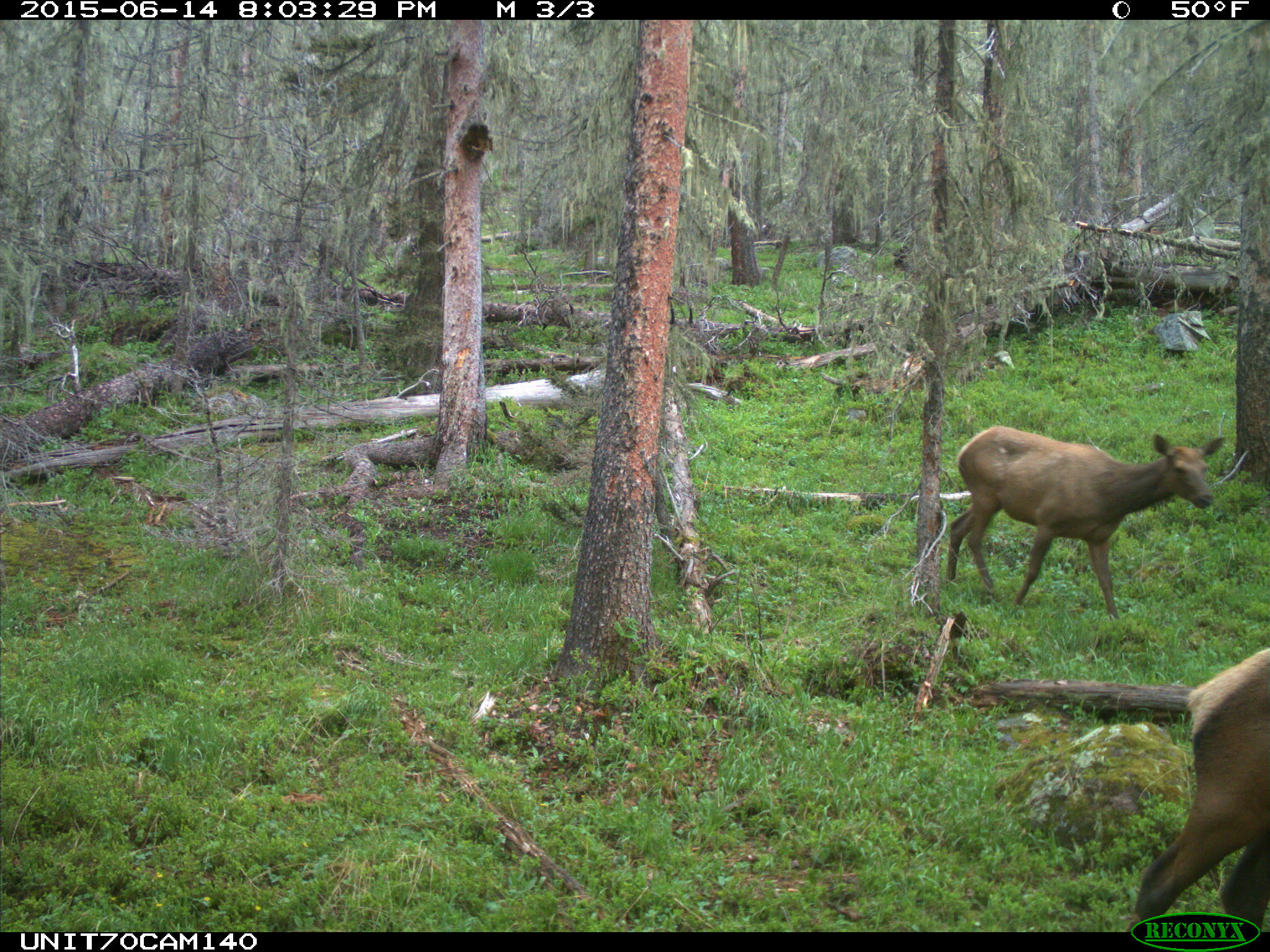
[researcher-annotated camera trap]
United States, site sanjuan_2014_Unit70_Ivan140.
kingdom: Animalia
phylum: Chordata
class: Mammalia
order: Artiodactyla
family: Cervidae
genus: Cervus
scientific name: Cervus elaphus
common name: red deer